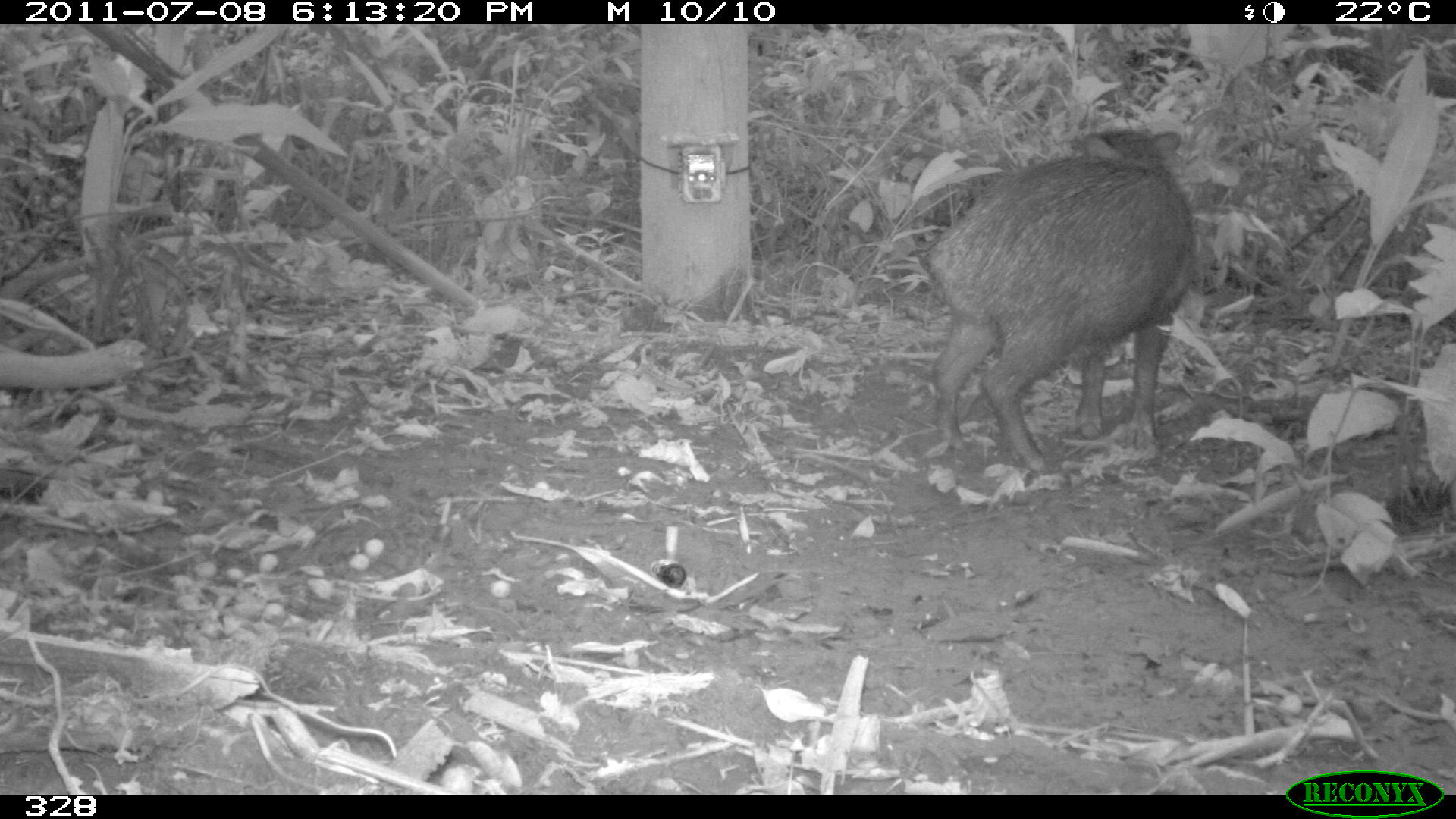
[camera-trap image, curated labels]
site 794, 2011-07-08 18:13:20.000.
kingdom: Animalia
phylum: Chordata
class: Mammalia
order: Artiodactyla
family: Tayassuidae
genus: Tayassu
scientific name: Tayassu pecari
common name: white-lipped peccary